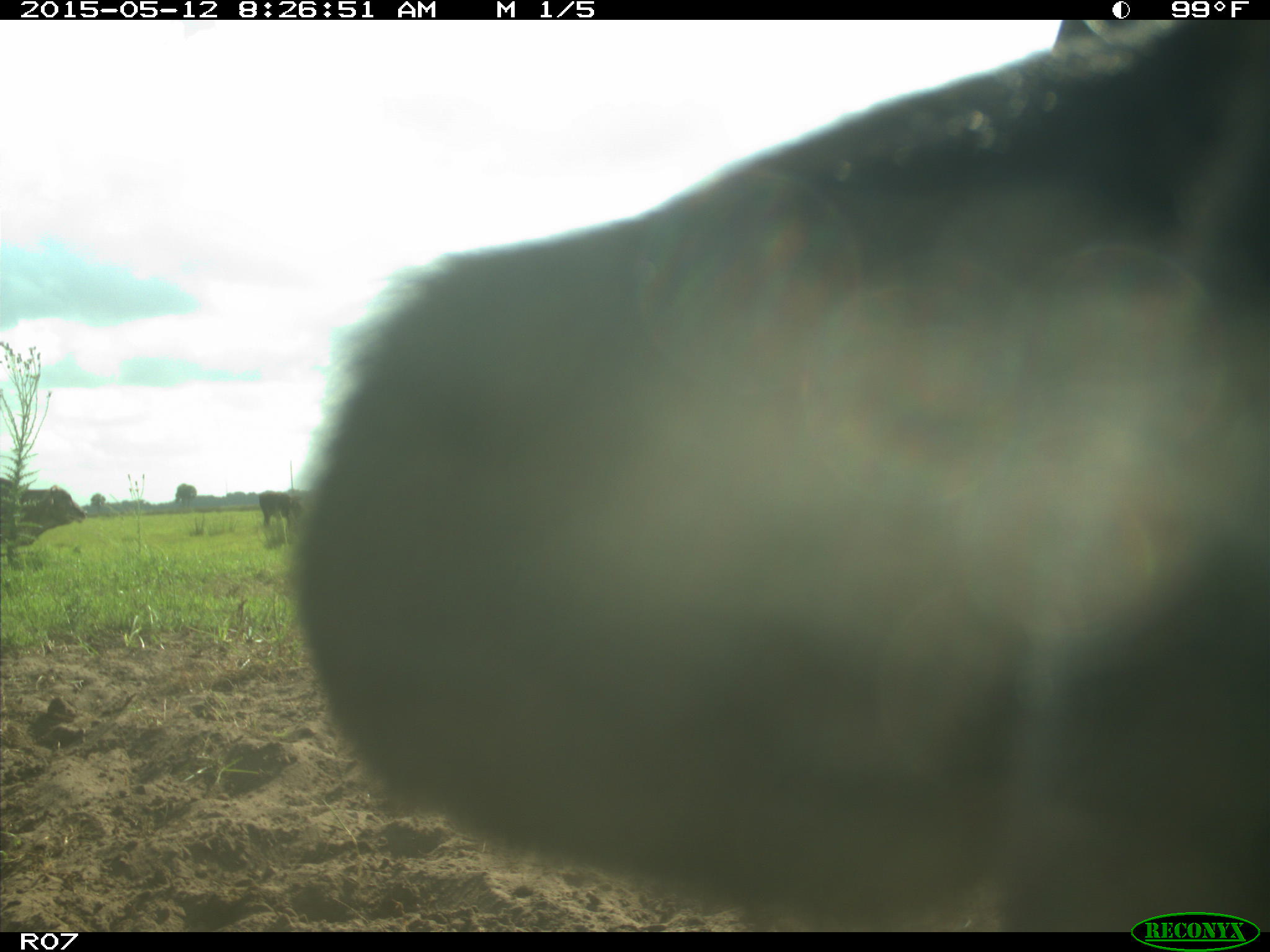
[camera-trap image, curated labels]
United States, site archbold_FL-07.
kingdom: Animalia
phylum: Chordata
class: Mammalia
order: Artiodactyla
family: Bovidae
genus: Bos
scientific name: Bos taurus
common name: domestic cow